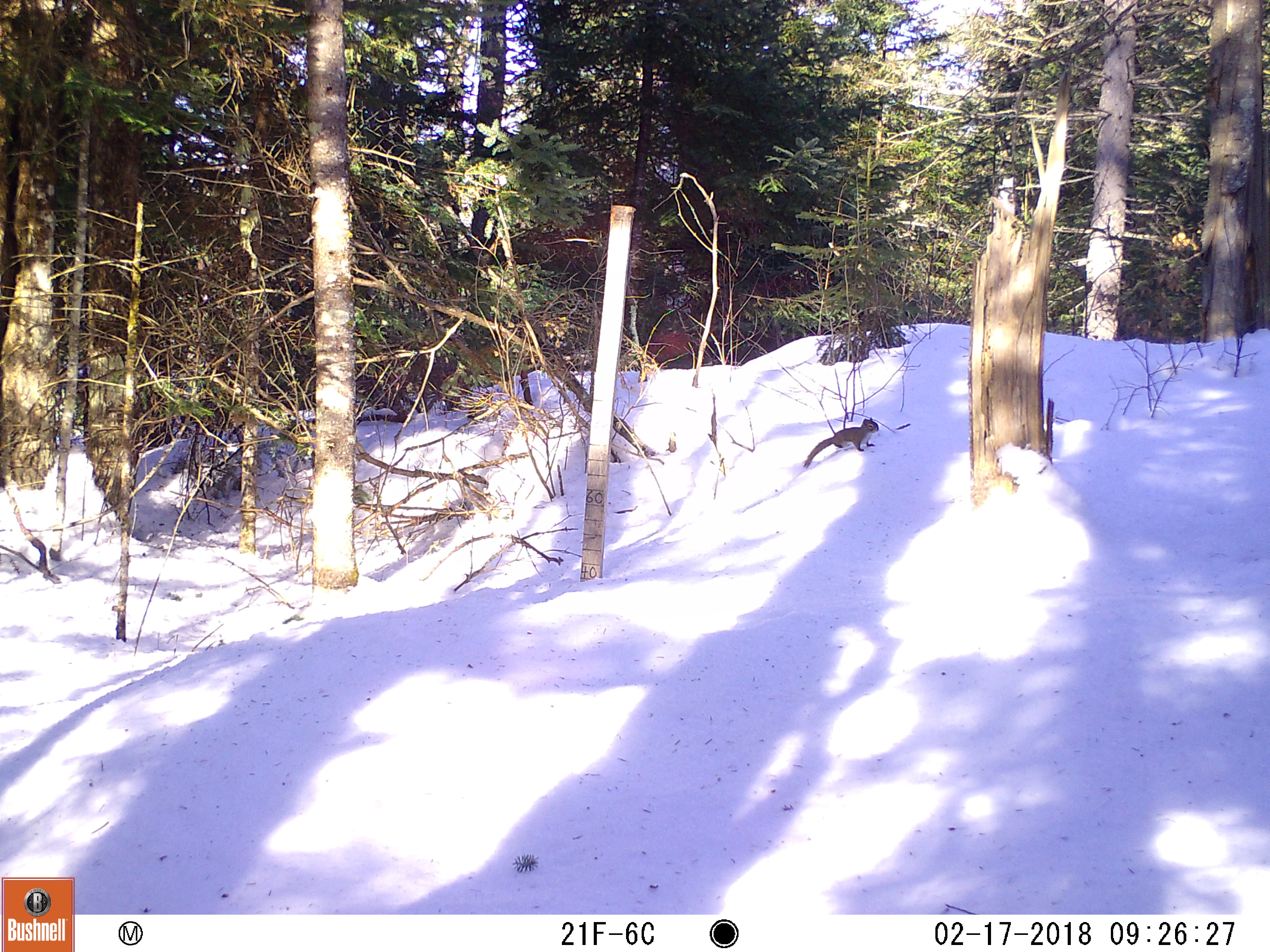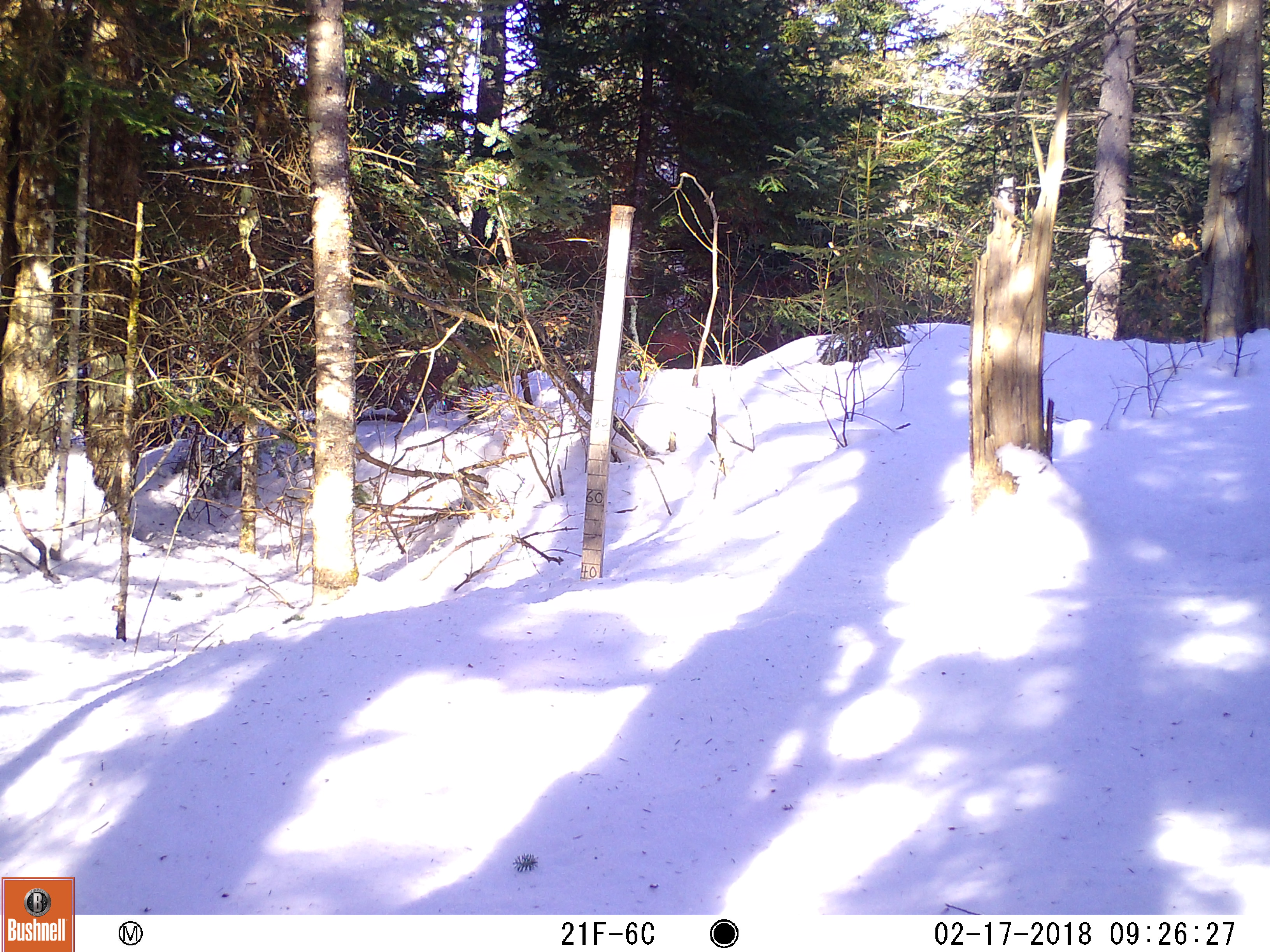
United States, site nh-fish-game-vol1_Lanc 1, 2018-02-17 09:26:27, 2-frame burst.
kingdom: Animalia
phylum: Chordata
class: Mammalia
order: Rodentia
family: Sciuridae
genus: Tamiasciurus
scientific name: Tamiasciurus hudsonicus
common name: red squirrel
Red squirrel (Tamiasciurus hudsonicus).